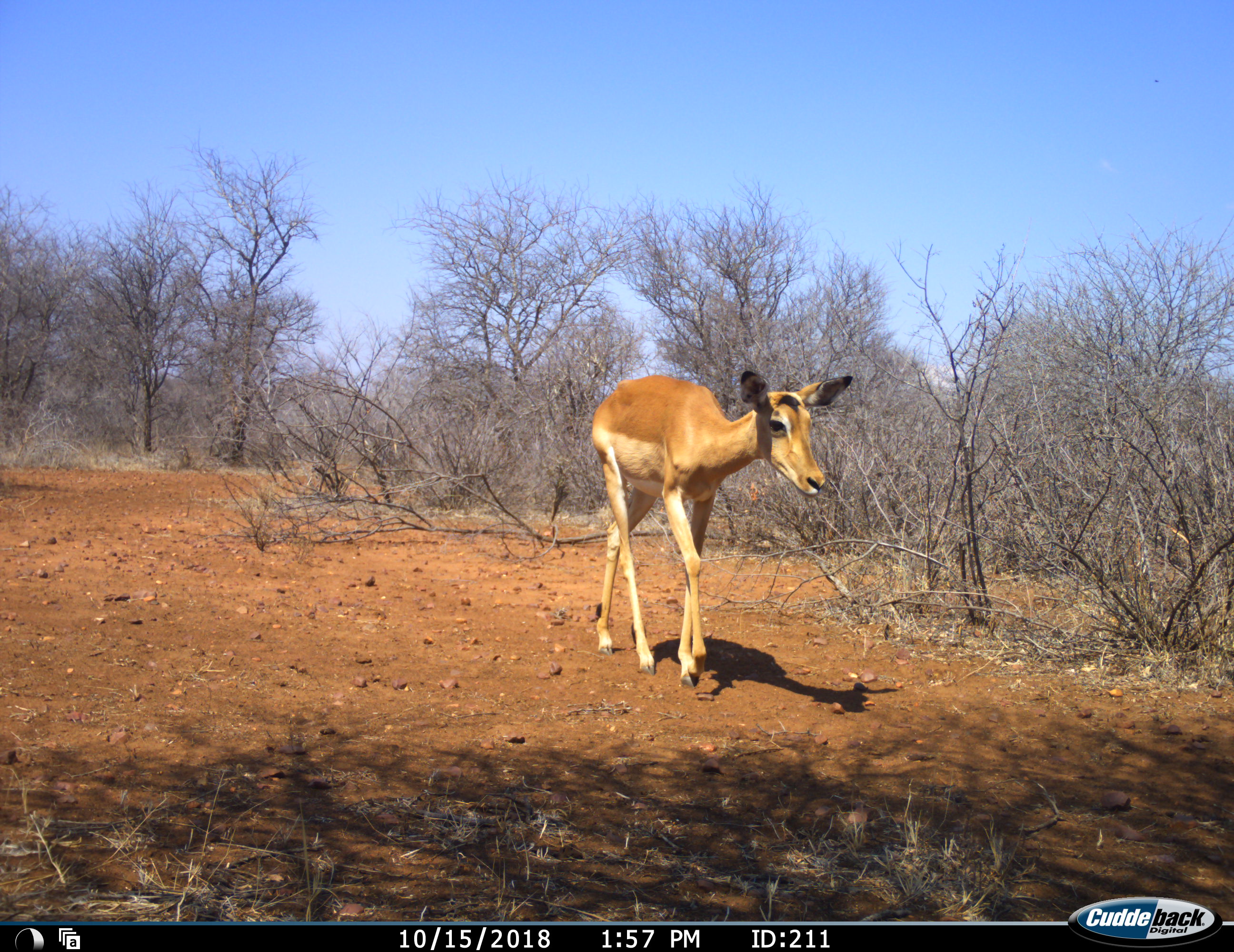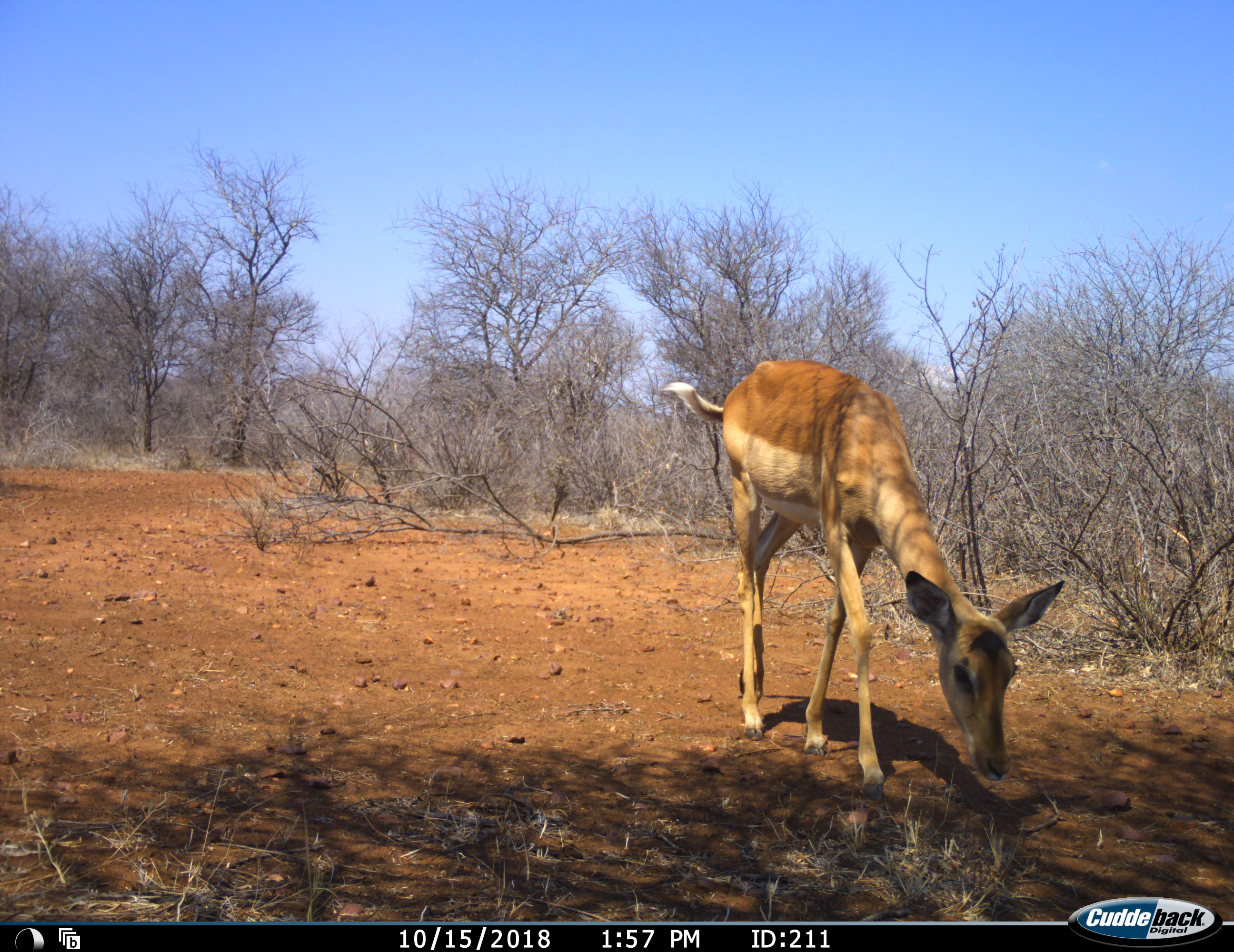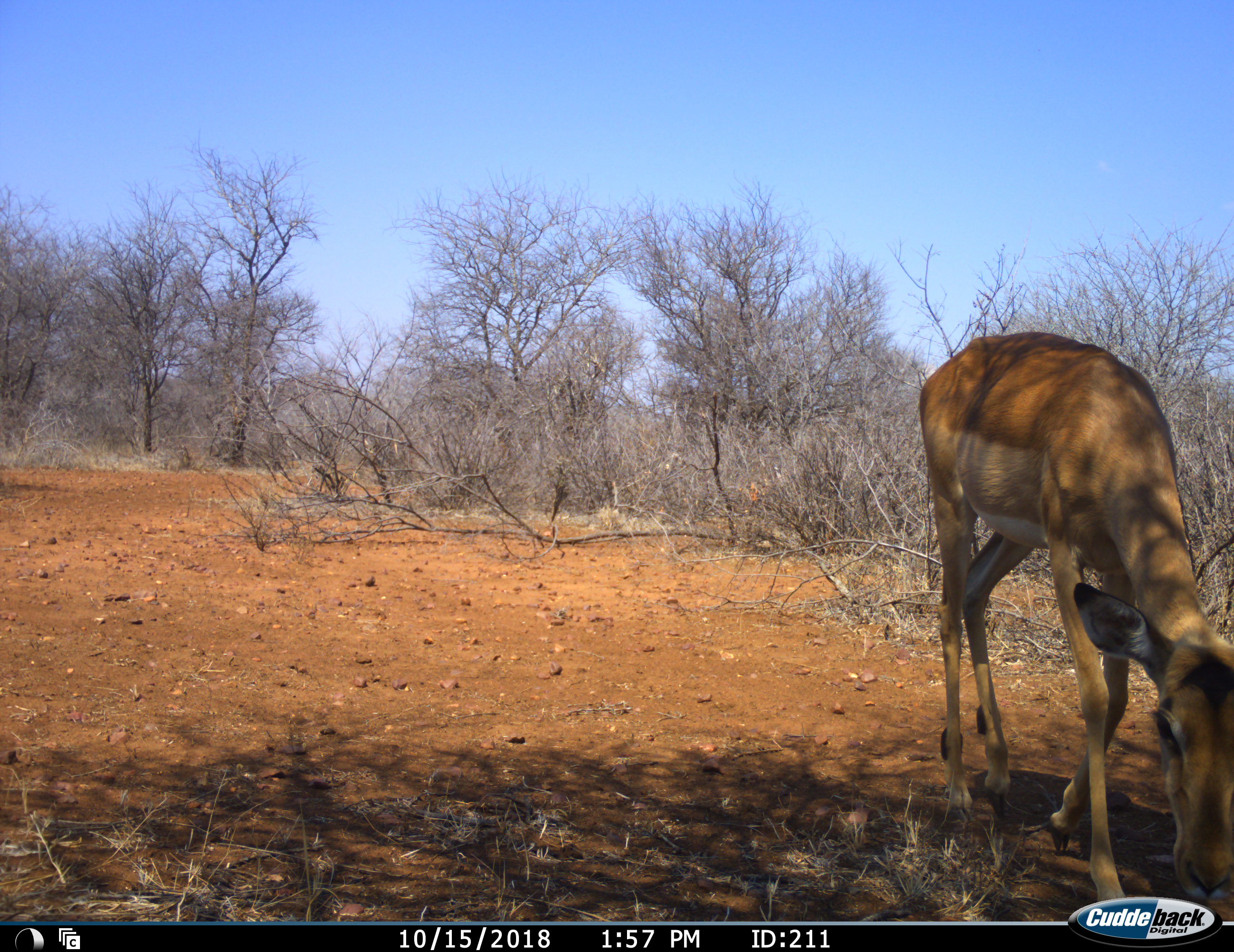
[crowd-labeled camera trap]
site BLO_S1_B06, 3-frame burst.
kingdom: Animalia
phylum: Chordata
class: Mammalia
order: Artiodactyla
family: Bovidae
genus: Aepyceros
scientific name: Aepyceros melampus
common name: impala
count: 1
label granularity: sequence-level